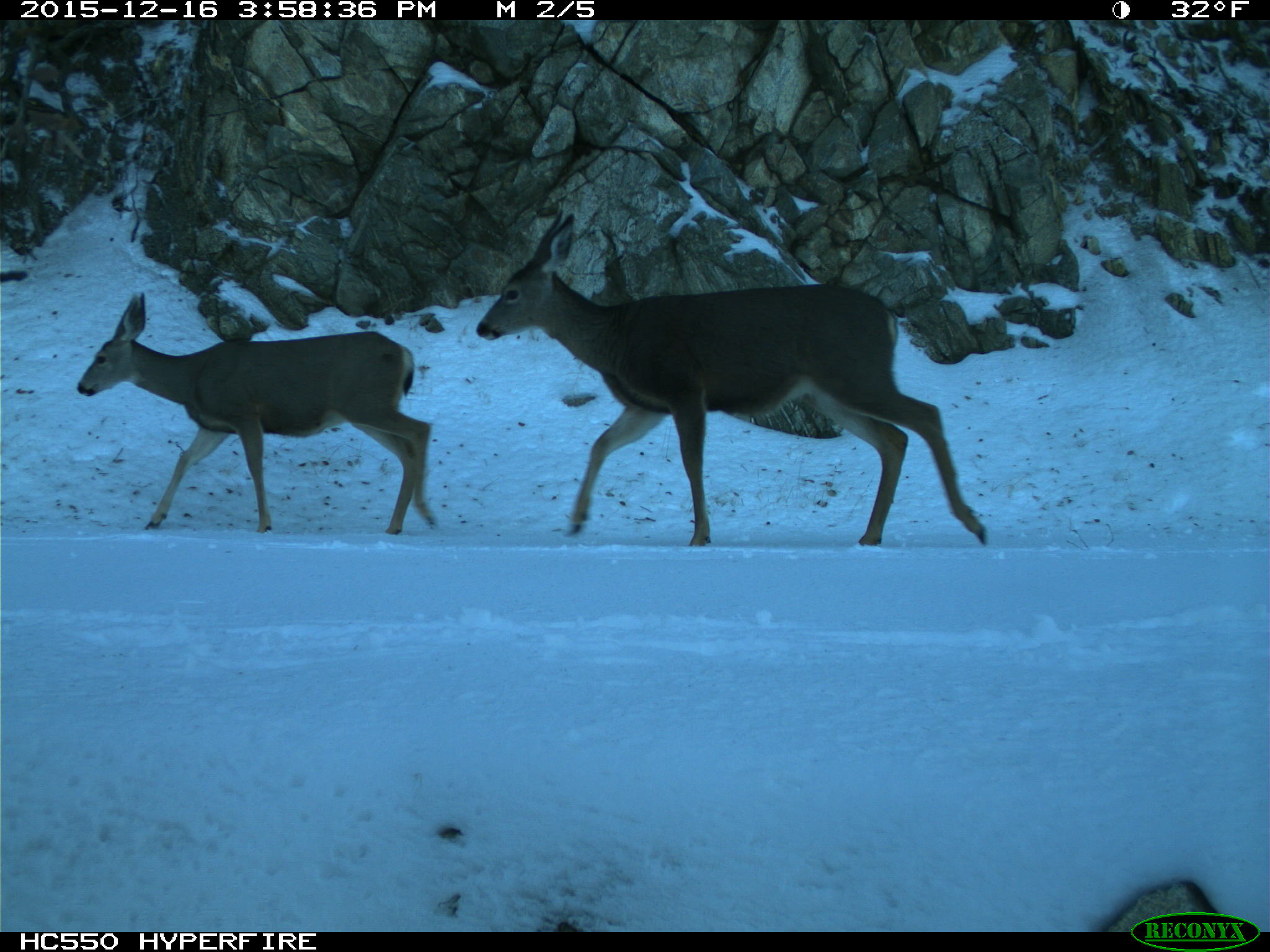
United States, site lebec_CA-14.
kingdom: Animalia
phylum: Chordata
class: Mammalia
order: Artiodactyla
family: Cervidae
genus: Odocoileus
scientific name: Odocoileus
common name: deer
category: unidentified deer